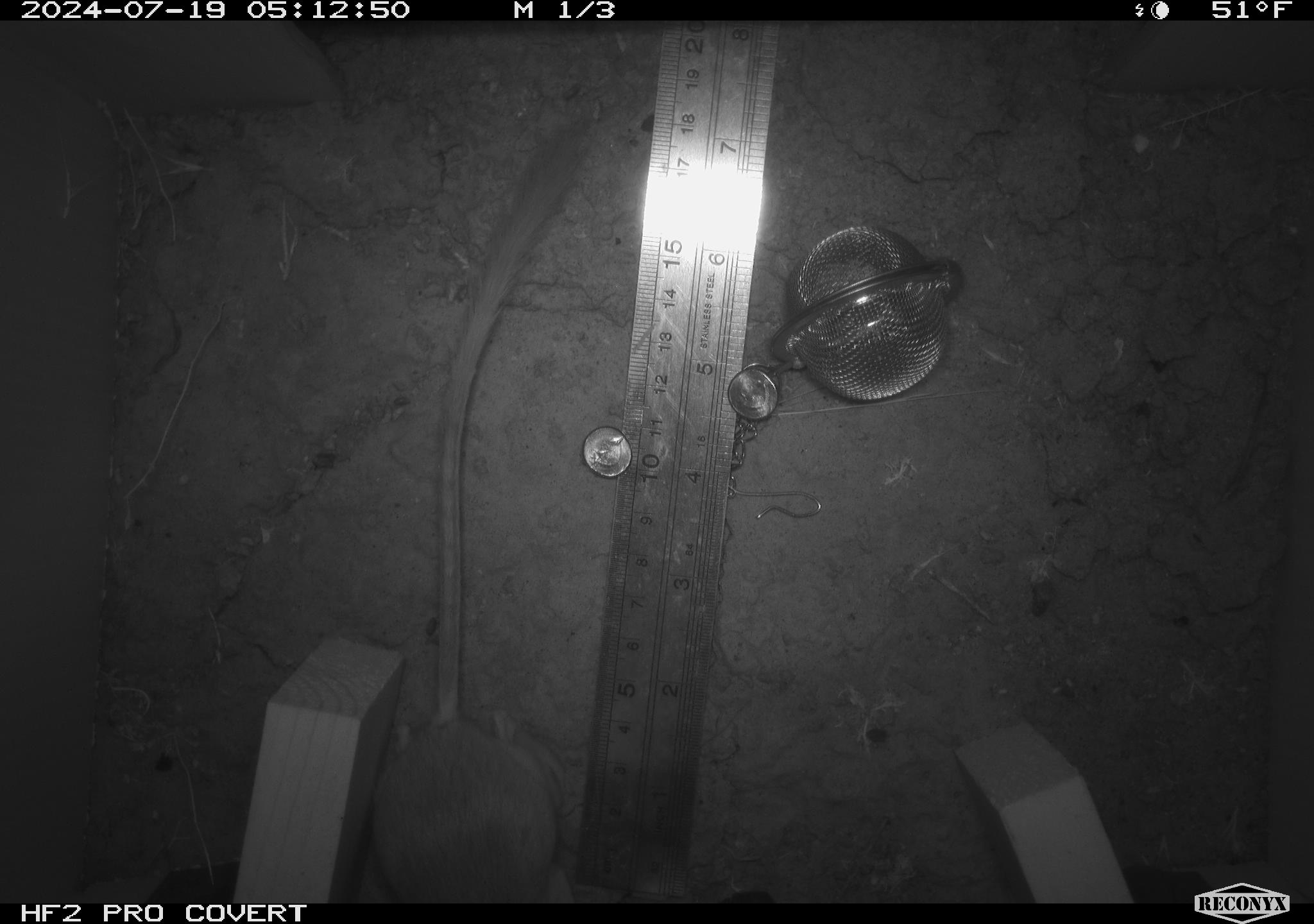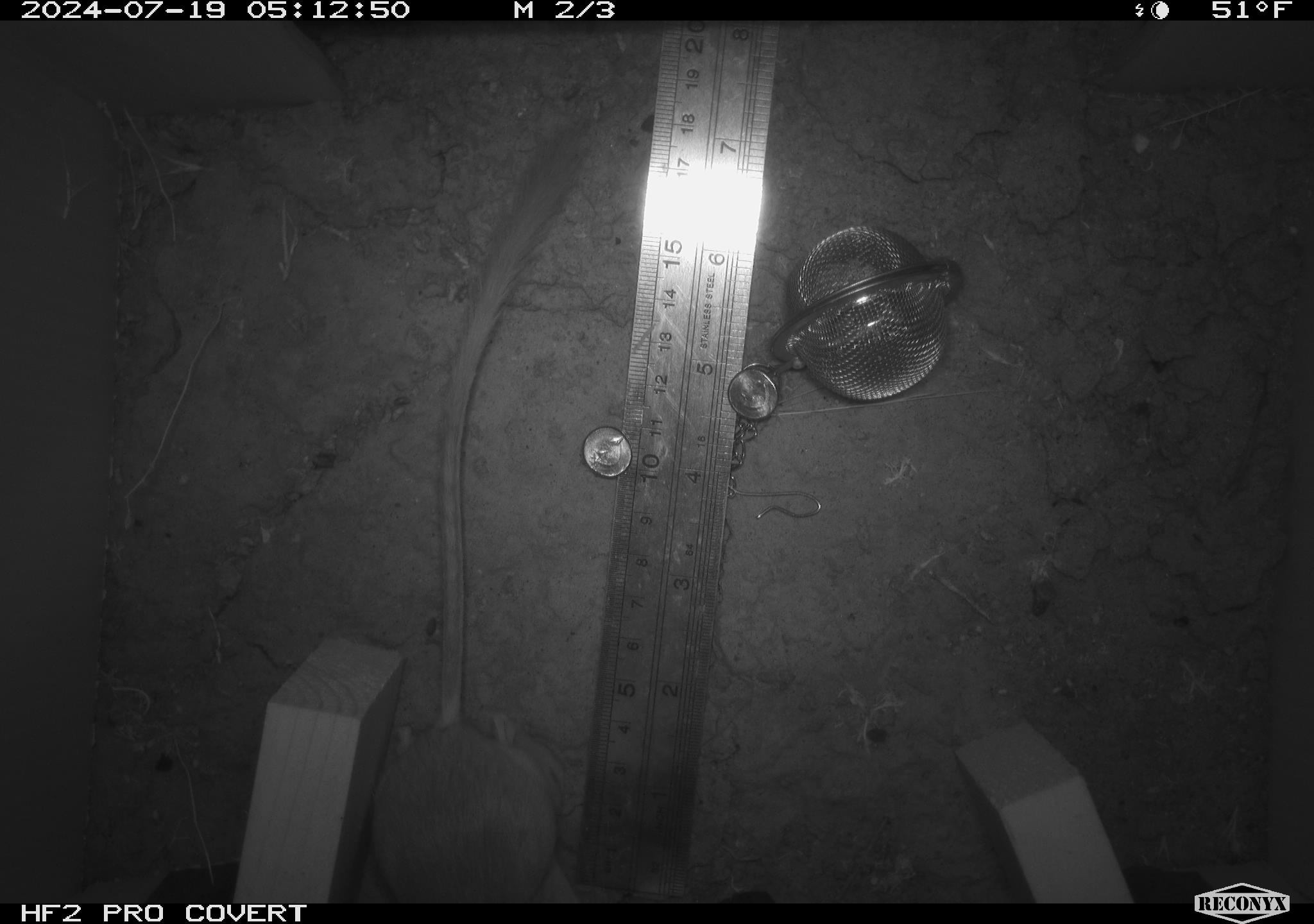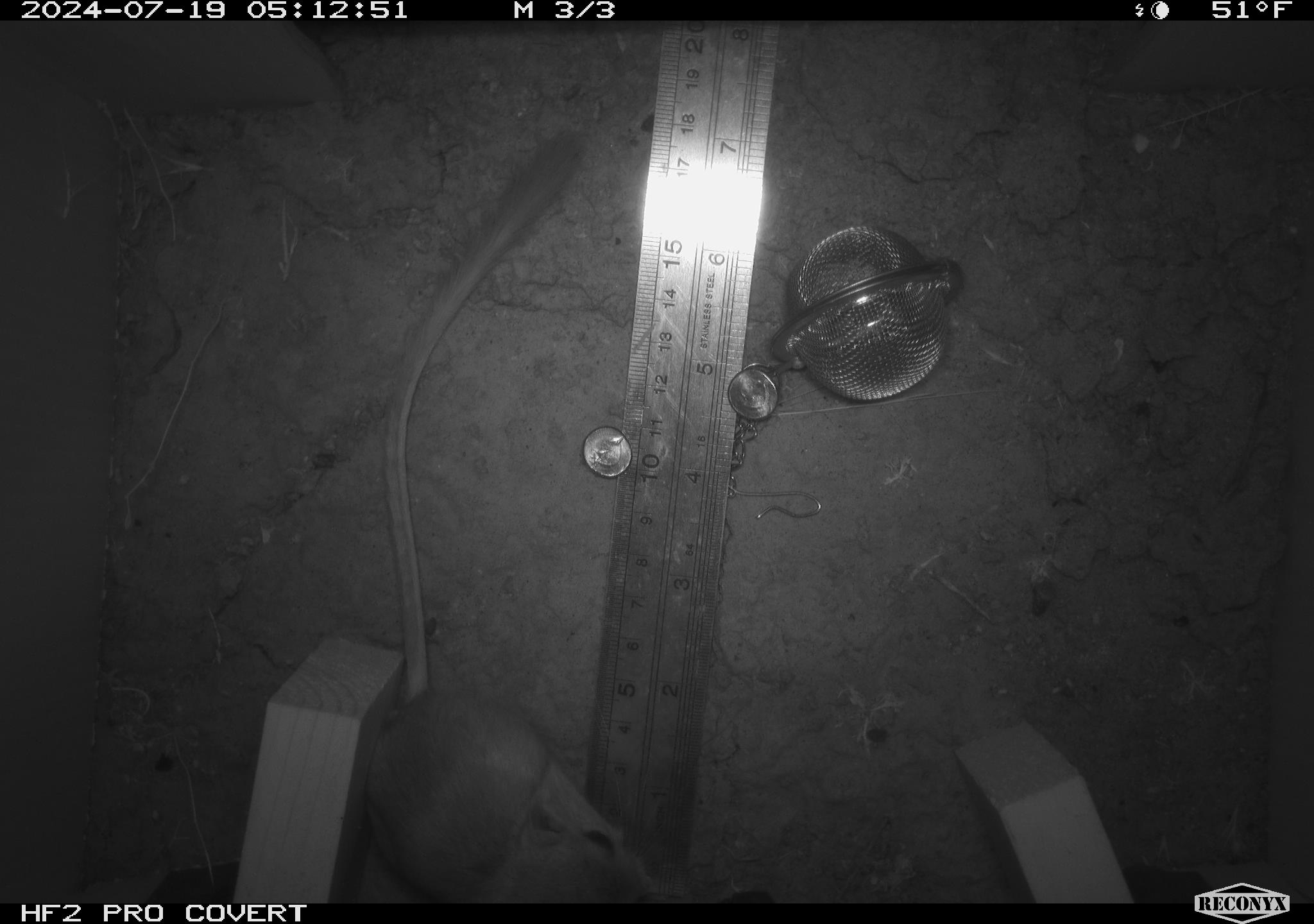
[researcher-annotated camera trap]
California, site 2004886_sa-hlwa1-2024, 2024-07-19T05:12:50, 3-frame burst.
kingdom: Animalia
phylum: Chordata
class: Mammalia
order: Rodentia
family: Heteromyidae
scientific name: Heteromyidae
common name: kangaroo rats and pocket mice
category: heteromyidae family